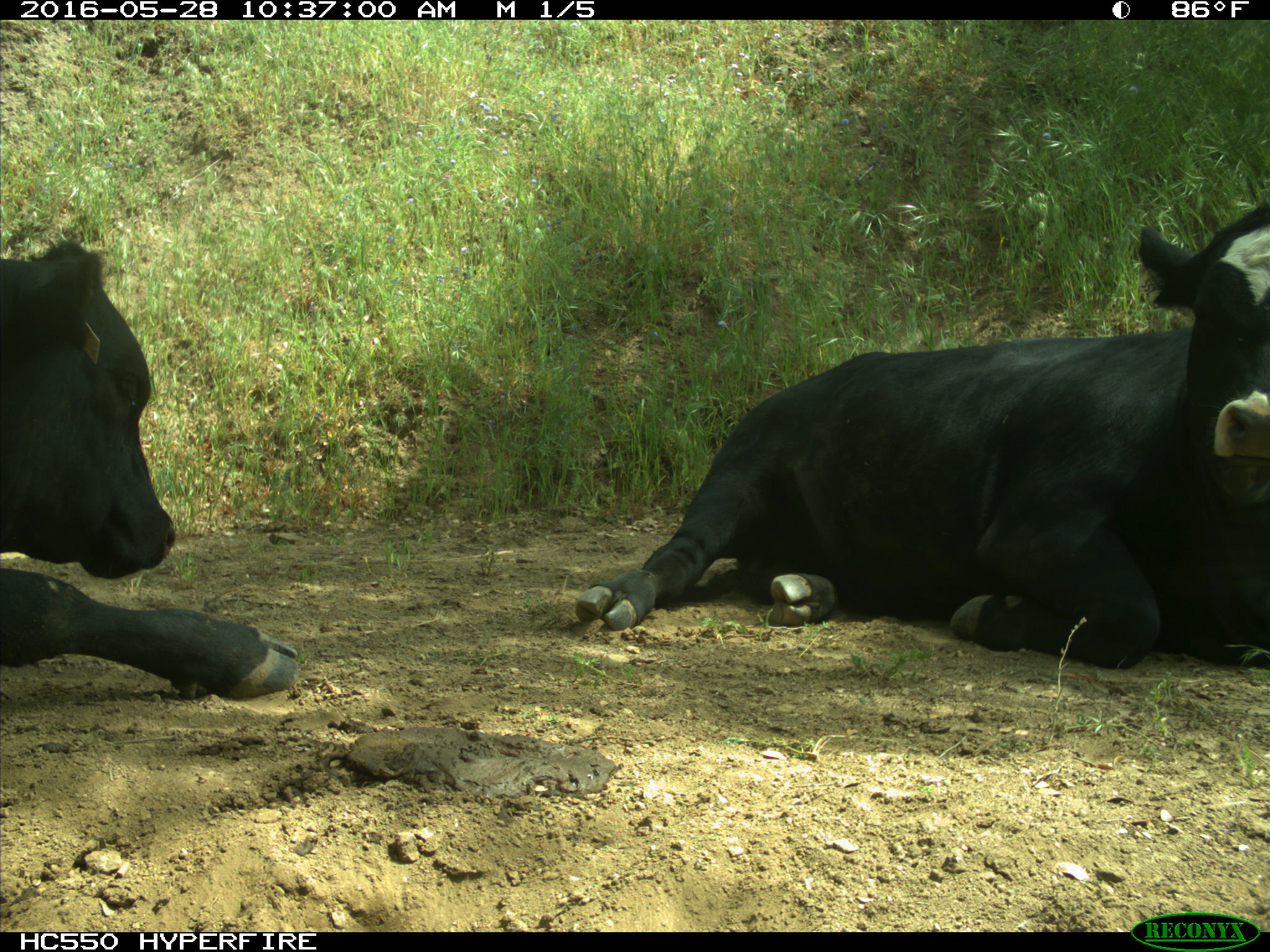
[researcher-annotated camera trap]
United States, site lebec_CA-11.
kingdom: Animalia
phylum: Chordata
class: Mammalia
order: Artiodactyla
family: Bovidae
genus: Bos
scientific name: Bos taurus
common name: domestic cow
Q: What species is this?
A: Bos taurus (domestic cow).